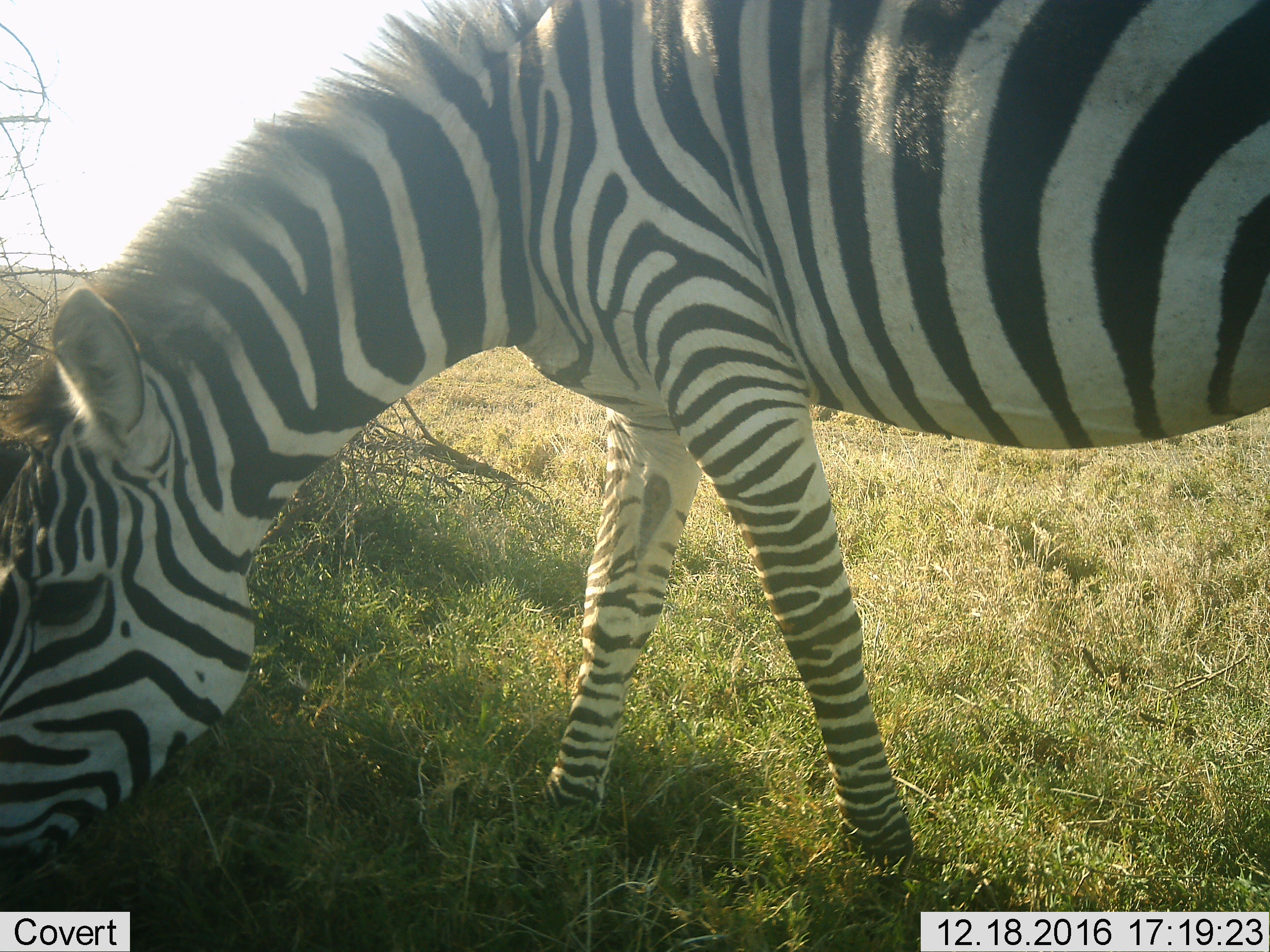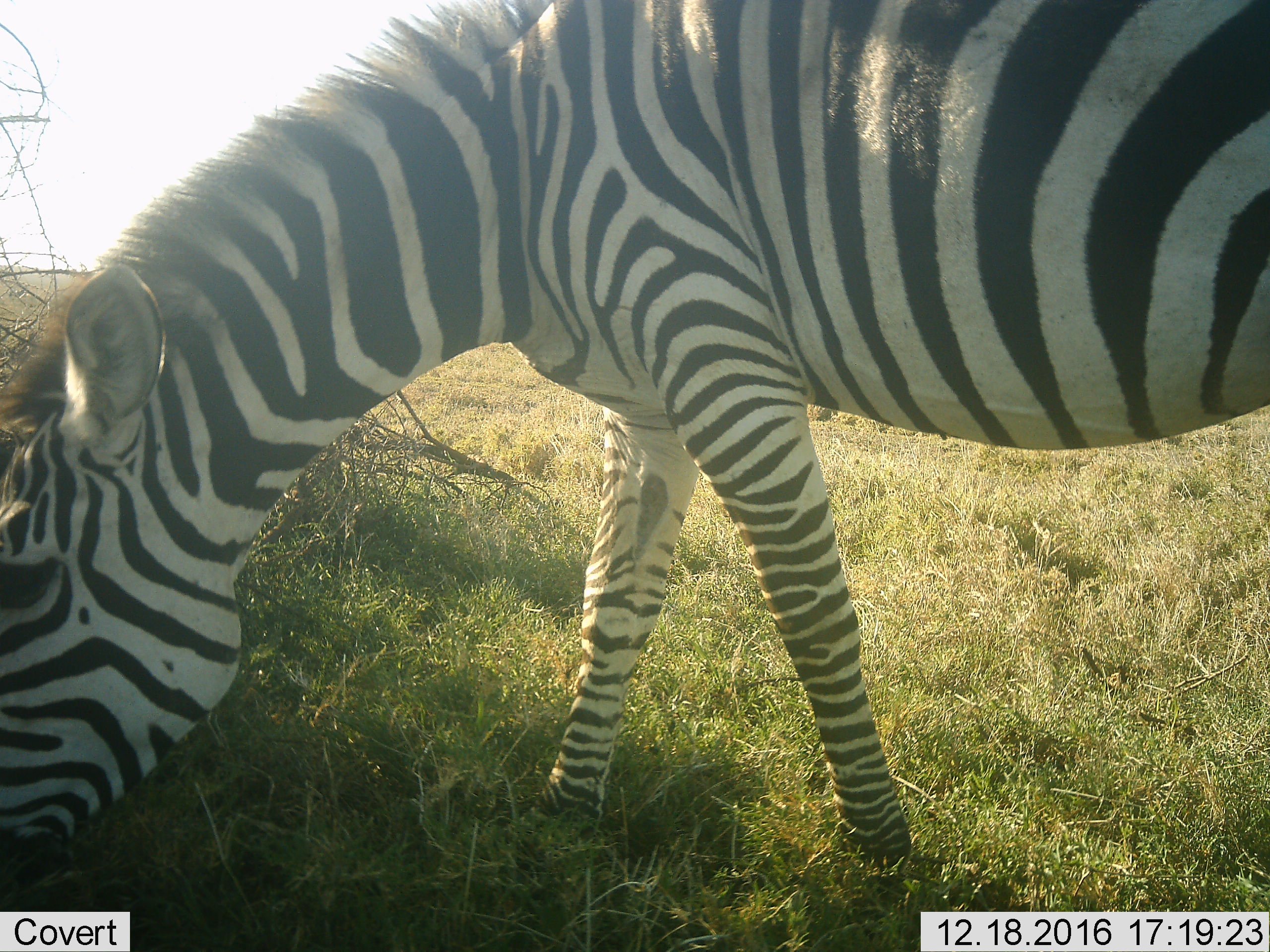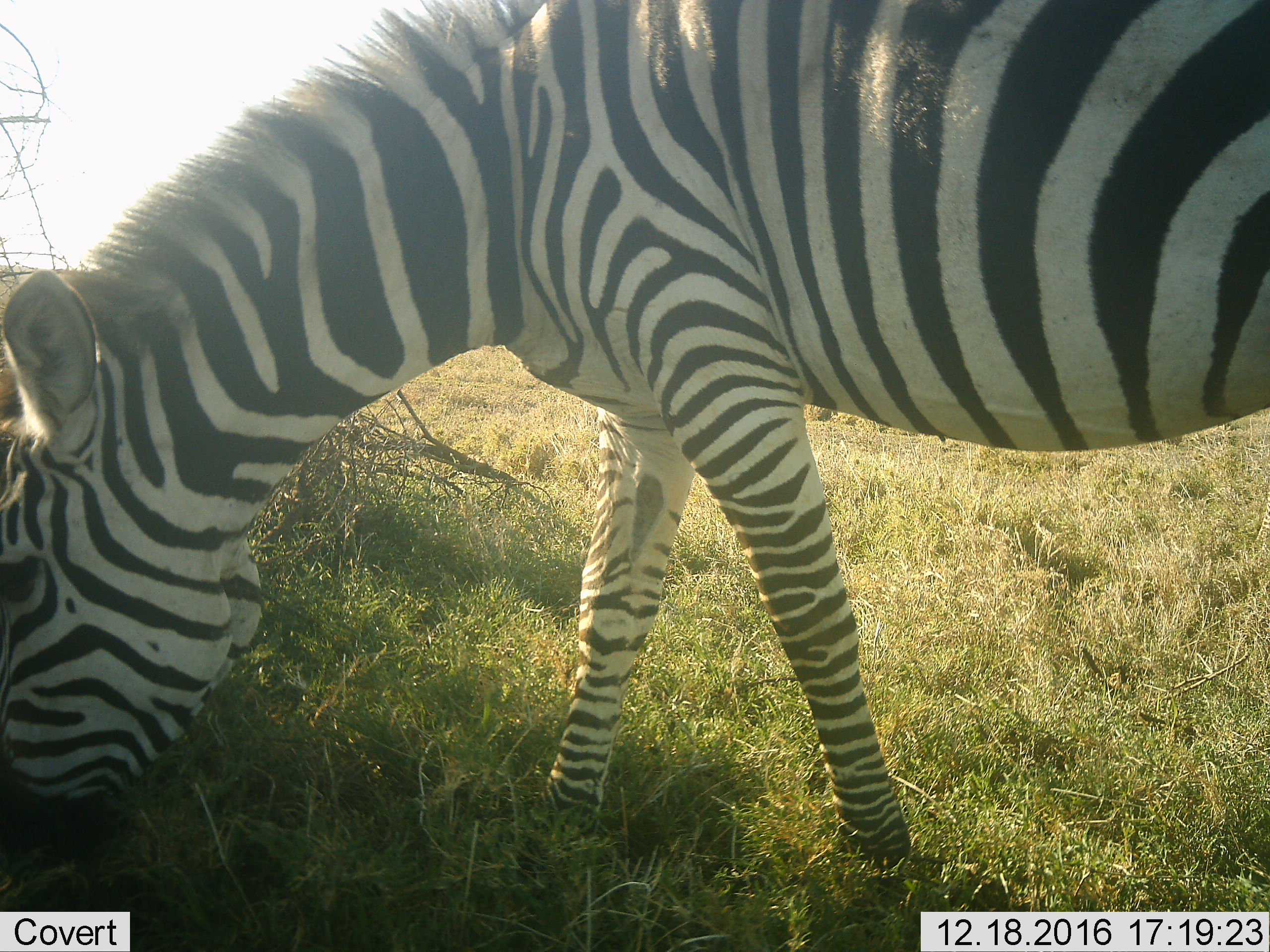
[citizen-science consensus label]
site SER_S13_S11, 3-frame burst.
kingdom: Animalia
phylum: Chordata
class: Mammalia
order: Perissodactyla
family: Equidae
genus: Equus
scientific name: Equus quagga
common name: plains zebra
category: zebraplains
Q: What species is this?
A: Zebraplains (plains zebra) (Equus quagga).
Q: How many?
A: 1.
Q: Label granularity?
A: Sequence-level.